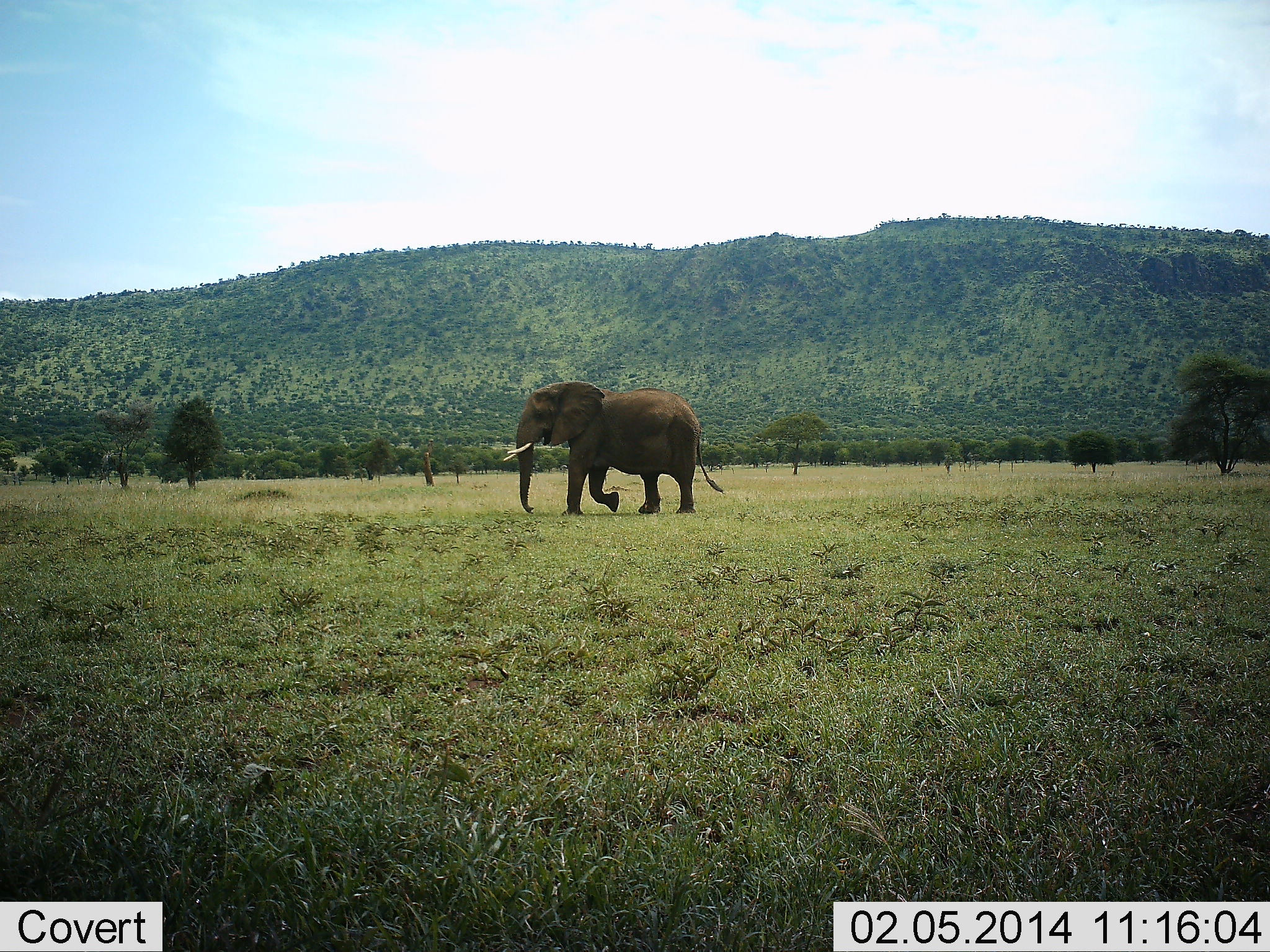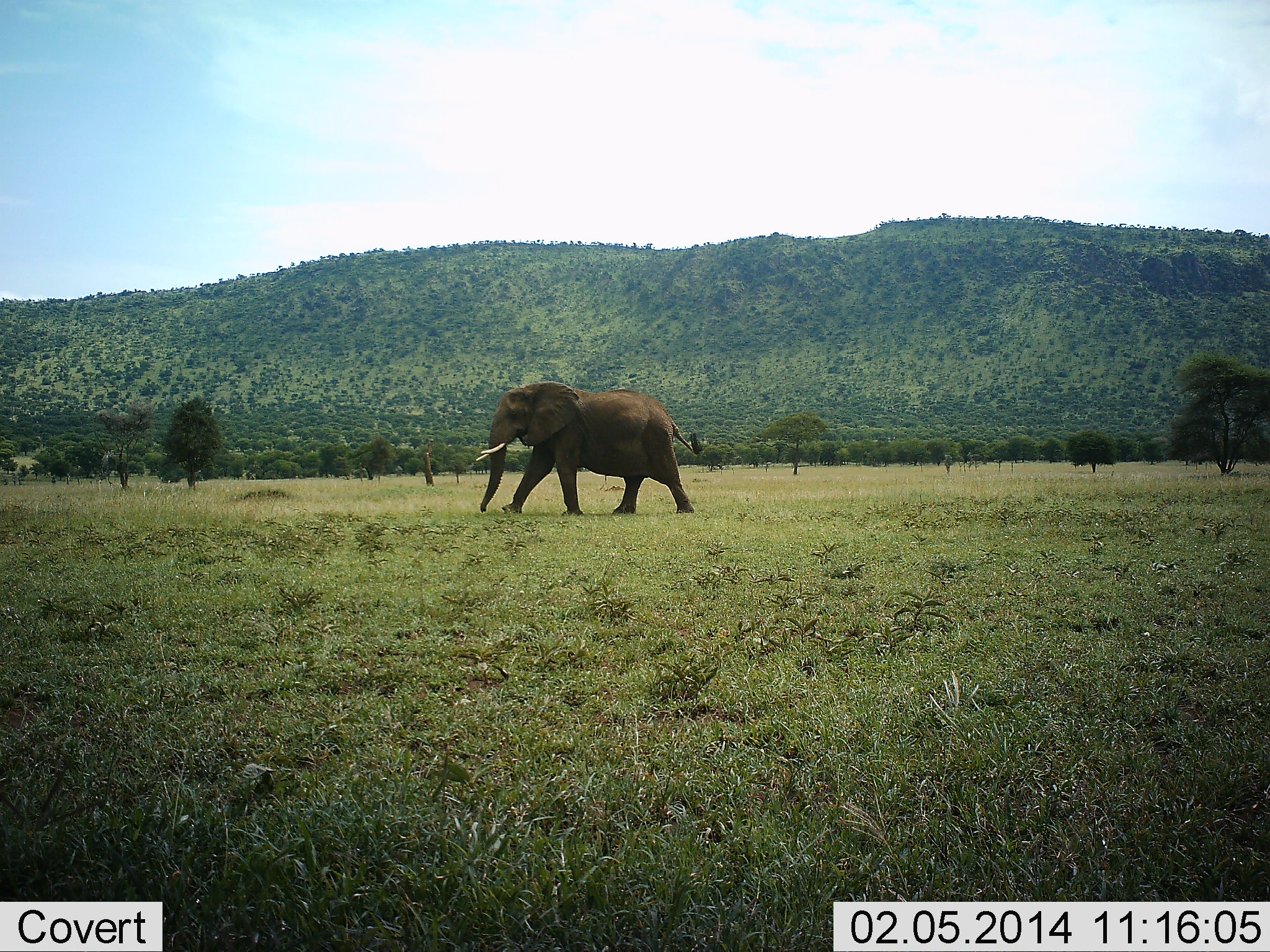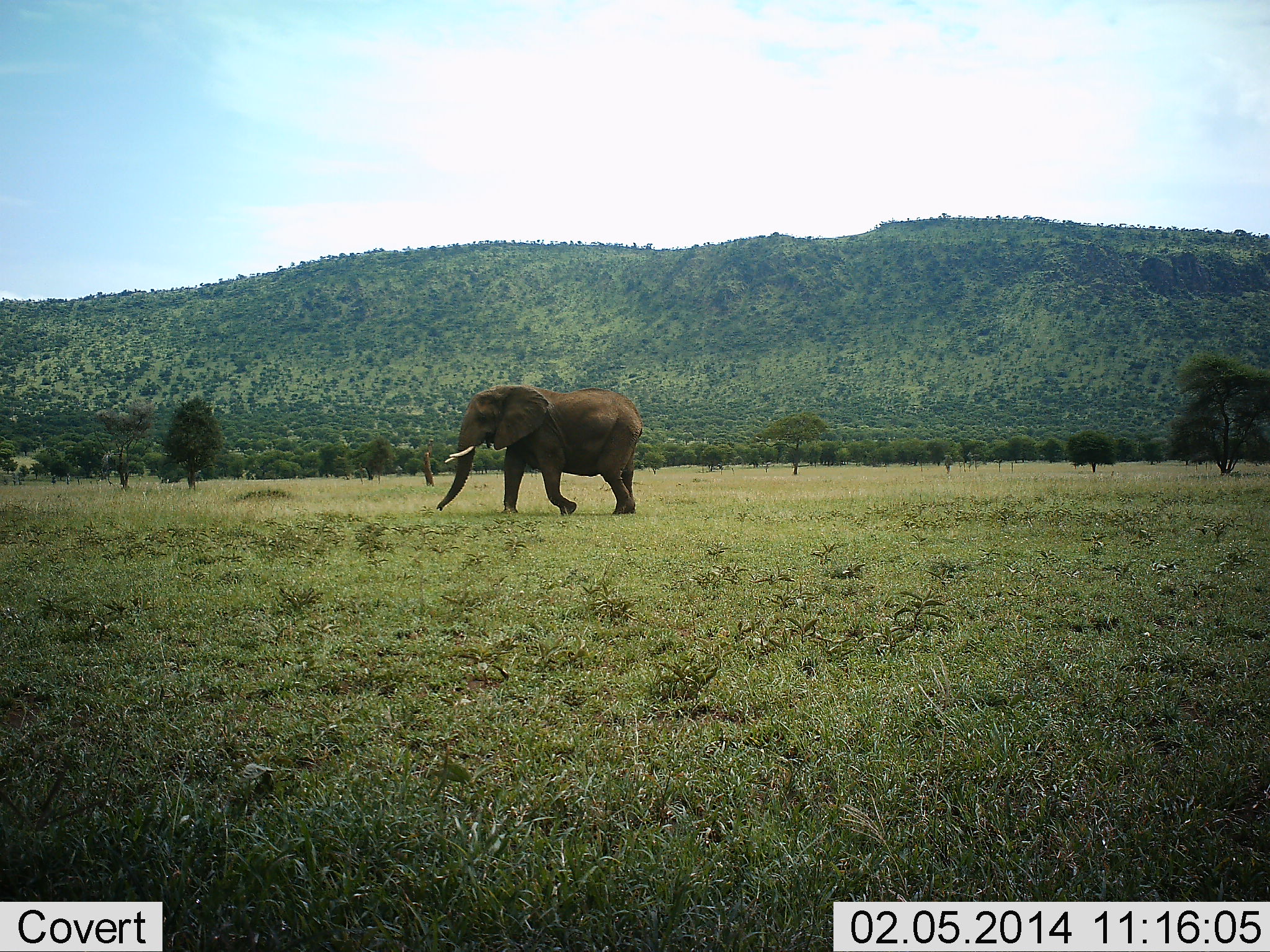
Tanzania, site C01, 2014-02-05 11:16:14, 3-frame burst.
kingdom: Animalia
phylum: Chordata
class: Mammalia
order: Proboscidea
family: Elephantidae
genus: Loxodonta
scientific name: Loxodonta africana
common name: african bush elephant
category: elephant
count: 1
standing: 10%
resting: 0%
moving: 100%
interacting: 0%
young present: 0%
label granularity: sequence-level